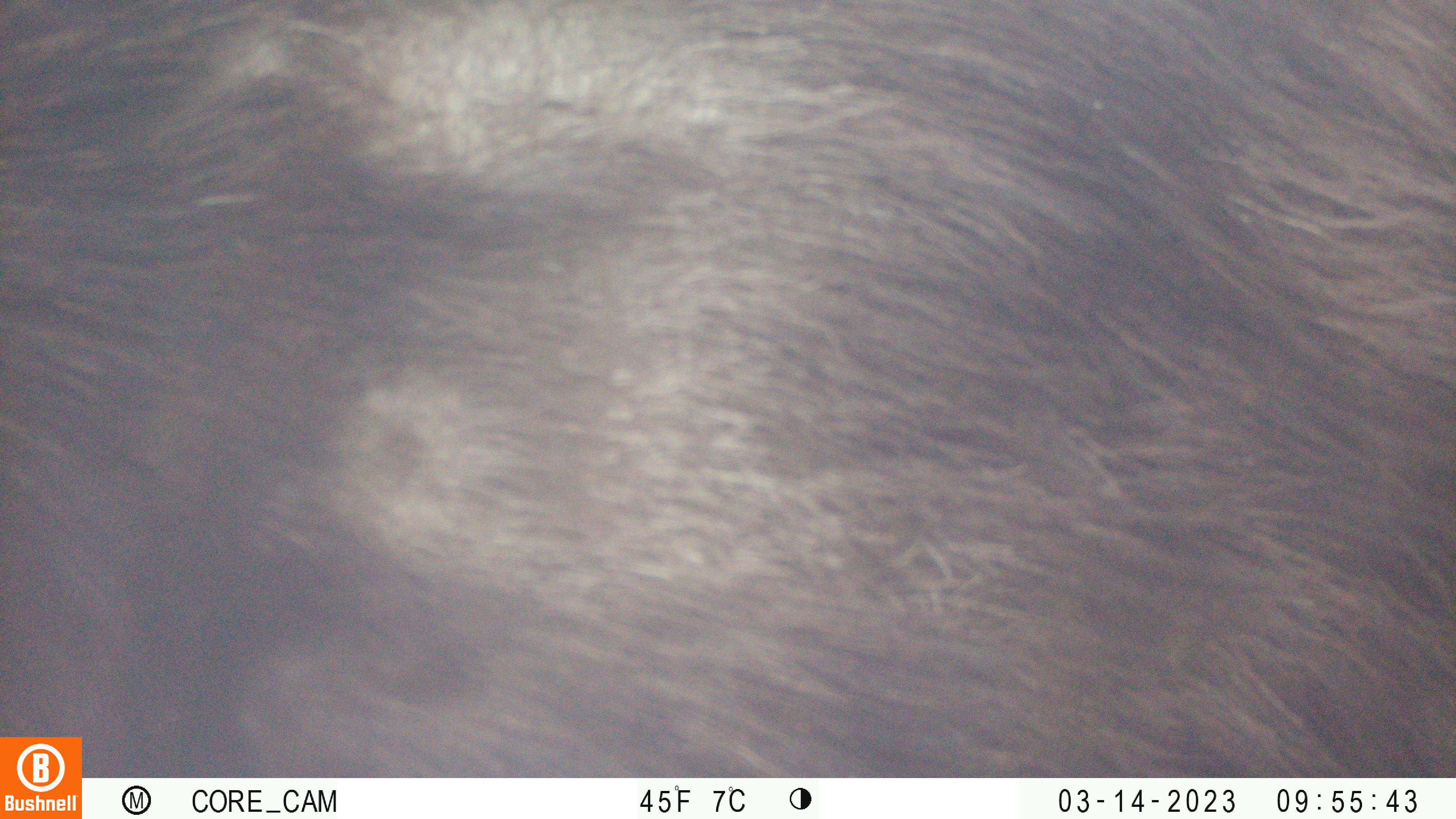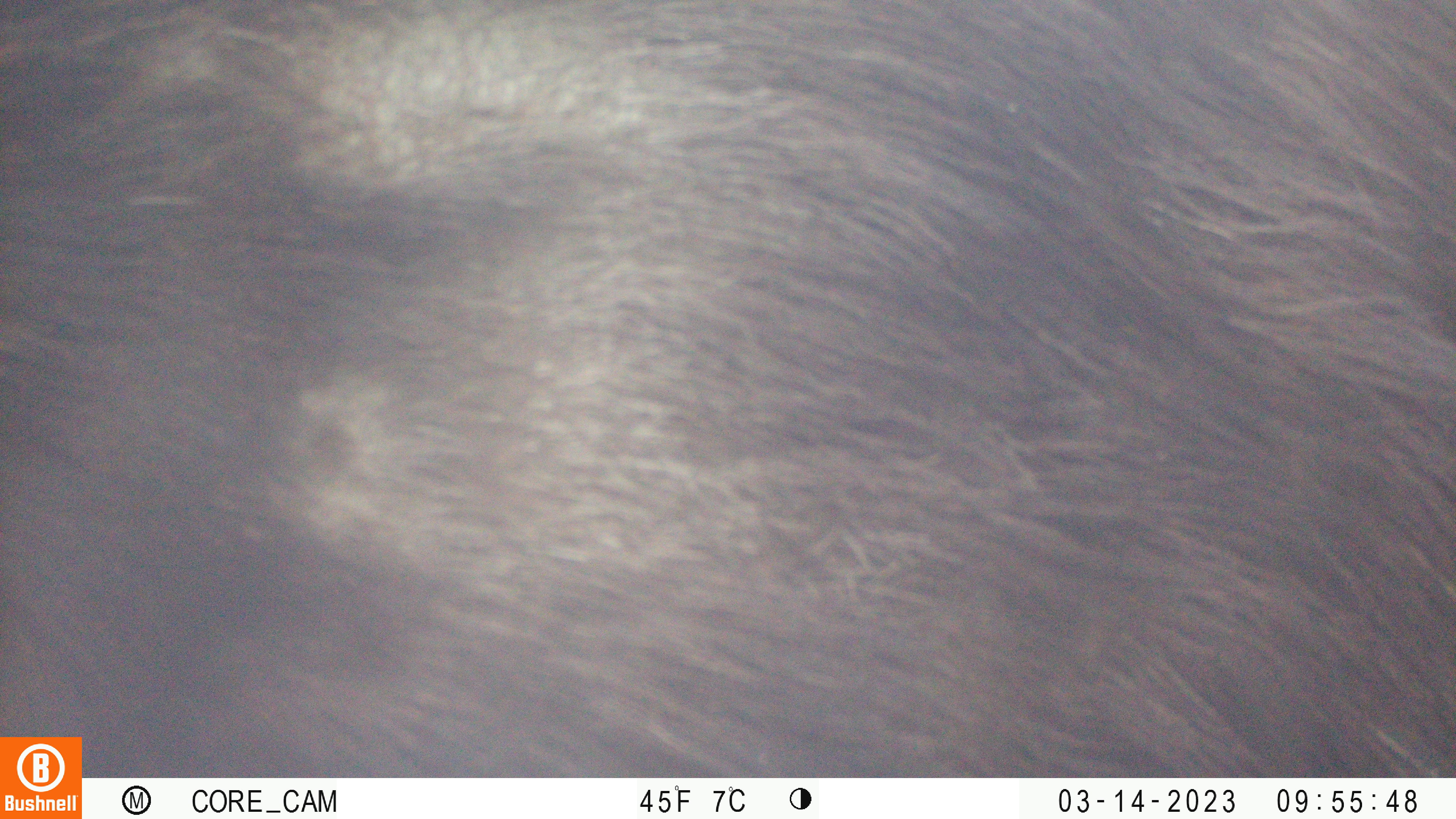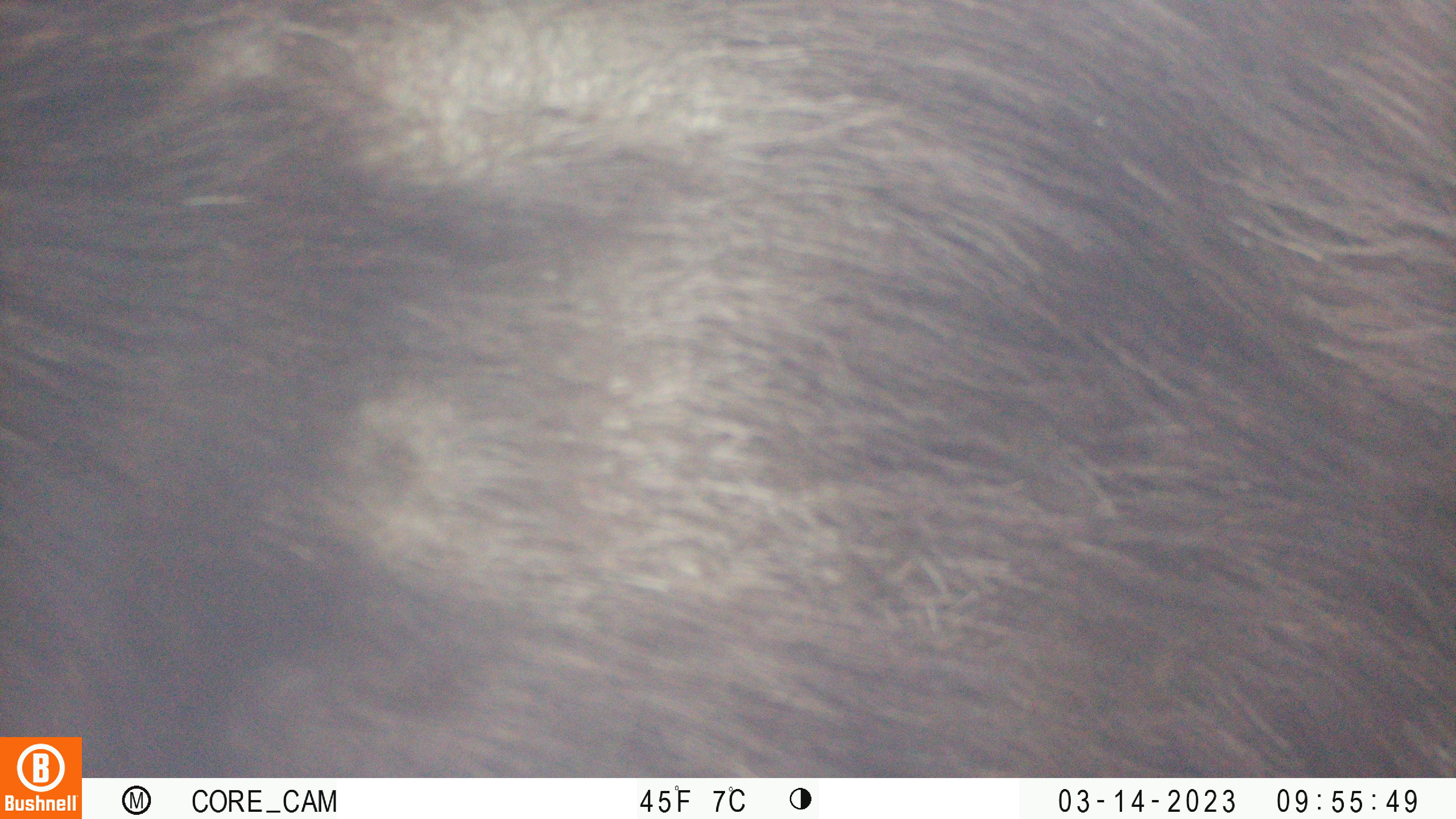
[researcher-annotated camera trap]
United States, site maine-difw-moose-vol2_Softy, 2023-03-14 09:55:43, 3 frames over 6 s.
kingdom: Animalia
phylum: Chordata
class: Mammalia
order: Artiodactyla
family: Cervidae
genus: Alces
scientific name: Alces alces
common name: moose